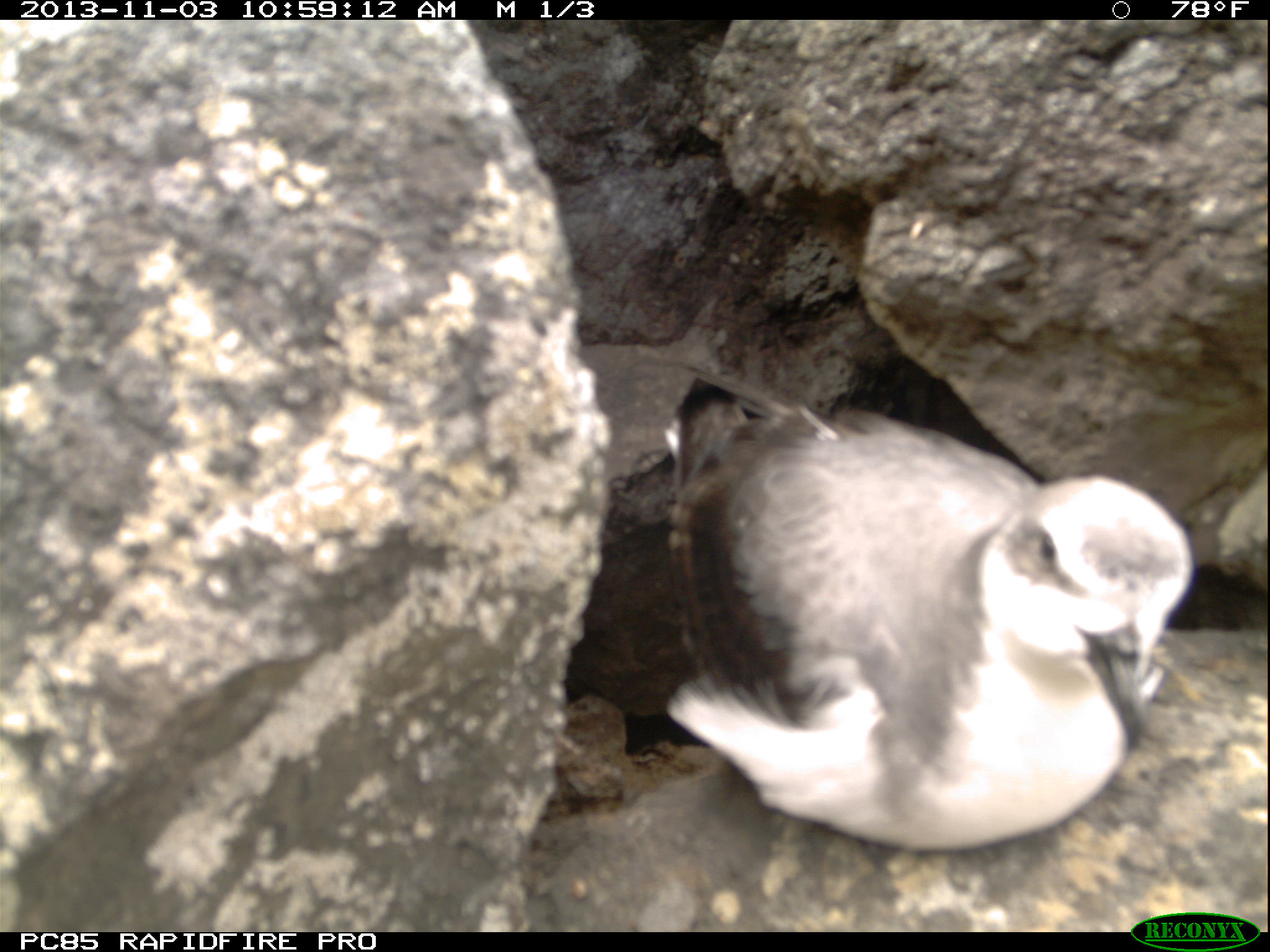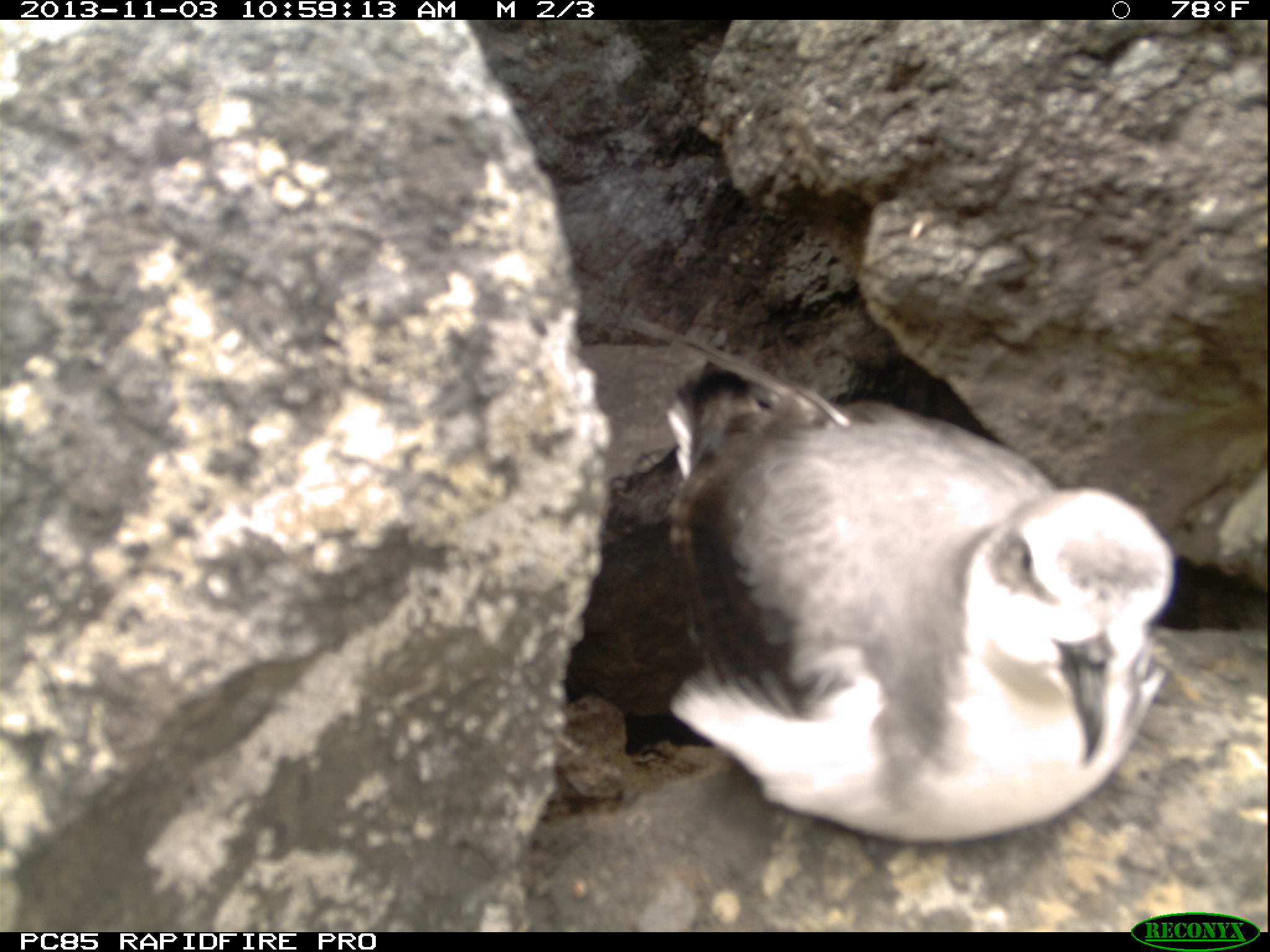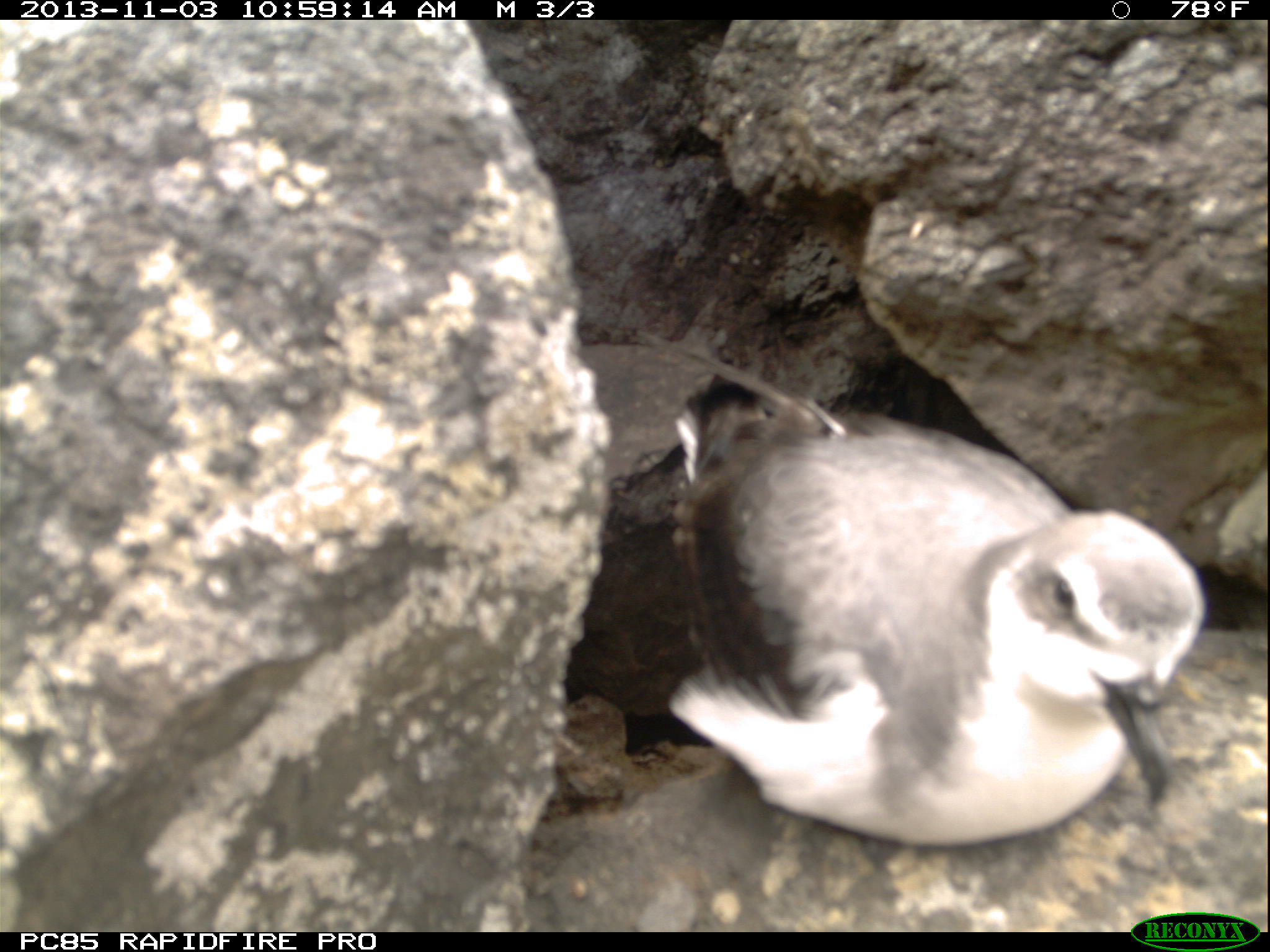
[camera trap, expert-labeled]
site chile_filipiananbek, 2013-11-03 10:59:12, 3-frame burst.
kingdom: Animalia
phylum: Chordata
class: Aves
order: Procellariiformes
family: Procellariidae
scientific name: Procellariidae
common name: petrel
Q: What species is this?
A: Petrel (Procellariidae).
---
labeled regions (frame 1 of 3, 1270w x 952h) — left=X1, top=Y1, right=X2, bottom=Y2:
petrel: left=655, top=377, right=1200, bottom=855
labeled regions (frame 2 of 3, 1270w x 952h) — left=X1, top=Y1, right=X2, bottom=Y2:
petrel: left=653, top=363, right=1181, bottom=849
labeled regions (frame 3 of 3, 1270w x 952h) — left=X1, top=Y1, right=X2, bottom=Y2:
petrel: left=664, top=376, right=1217, bottom=852